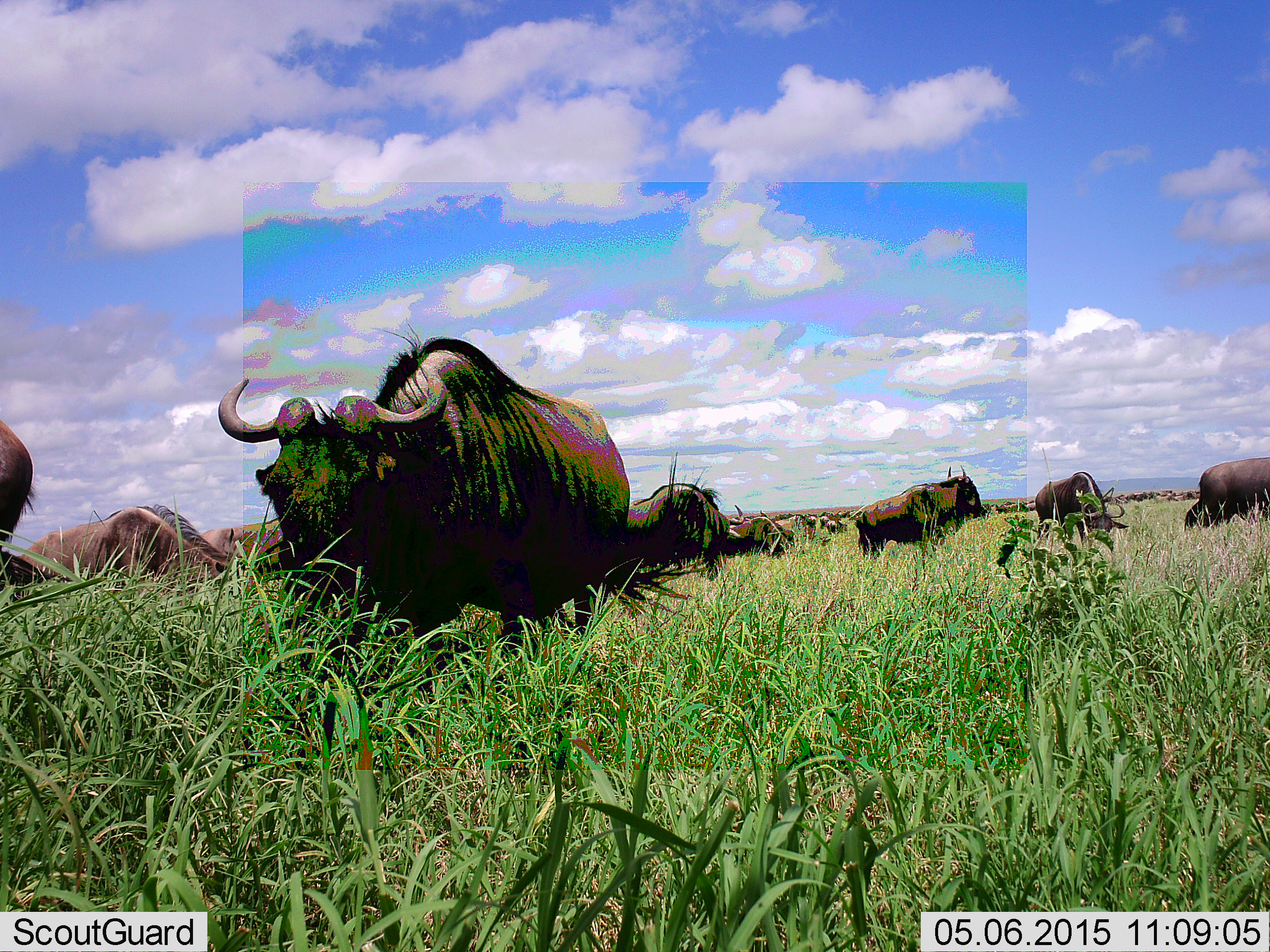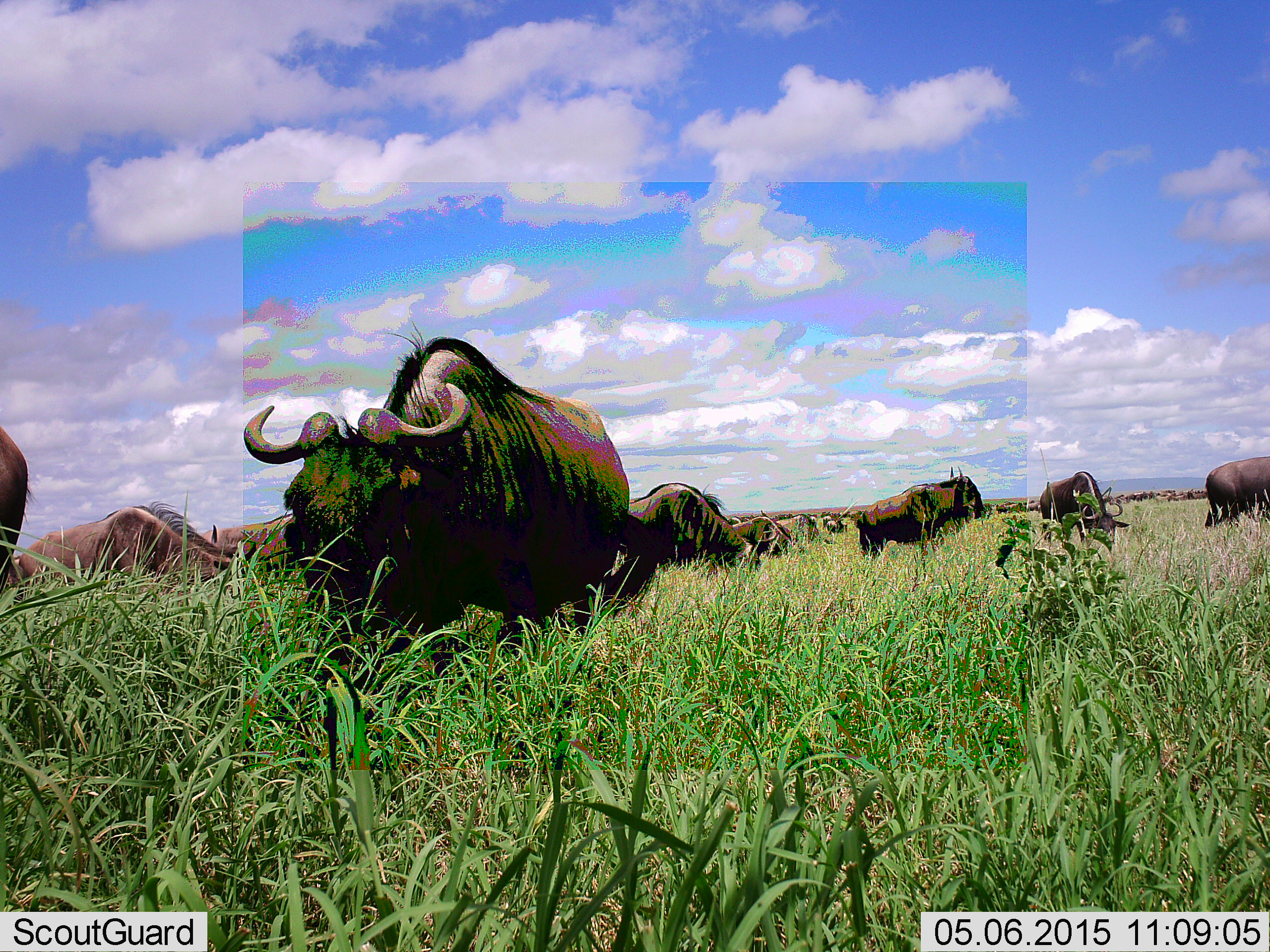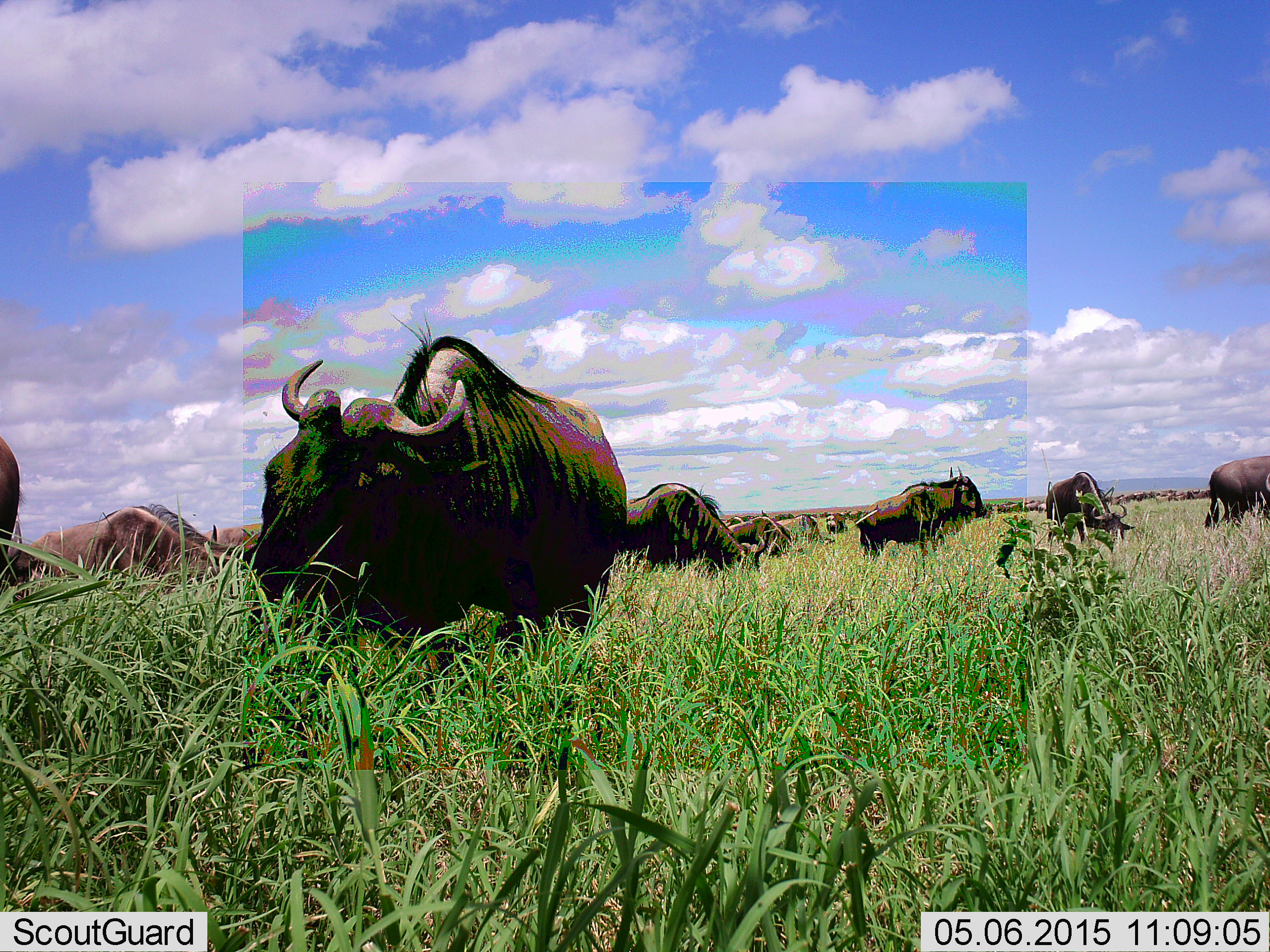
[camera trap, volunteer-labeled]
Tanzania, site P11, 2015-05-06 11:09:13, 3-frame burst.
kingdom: Animalia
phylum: Chordata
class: Mammalia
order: Artiodactyla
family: Bovidae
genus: Connochaetes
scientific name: Connochaetes taurinus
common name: blue wildebeest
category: wildebeest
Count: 11-50.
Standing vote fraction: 45%.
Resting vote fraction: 0%.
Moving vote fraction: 27%.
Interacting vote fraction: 0%.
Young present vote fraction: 0%.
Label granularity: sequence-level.